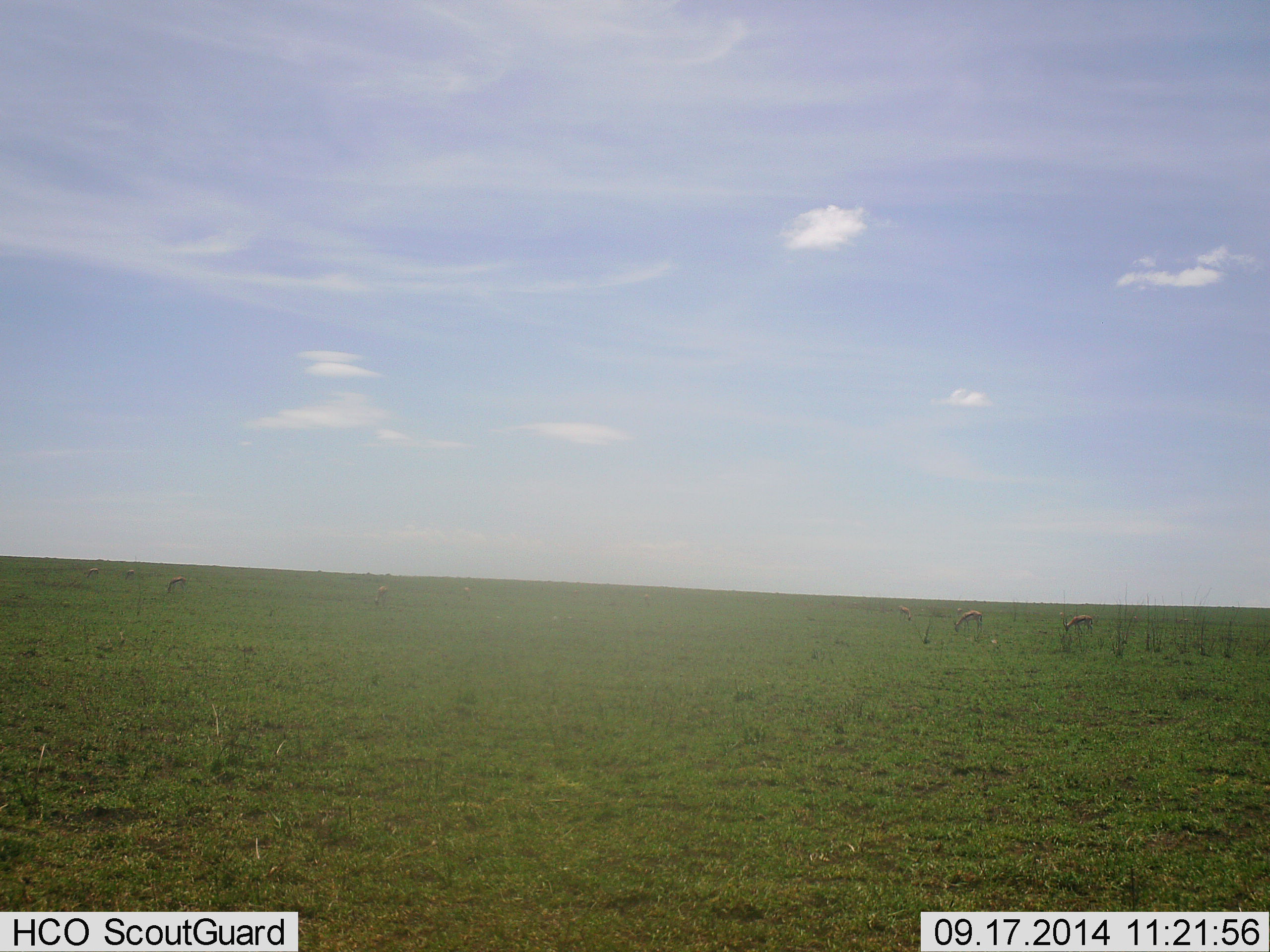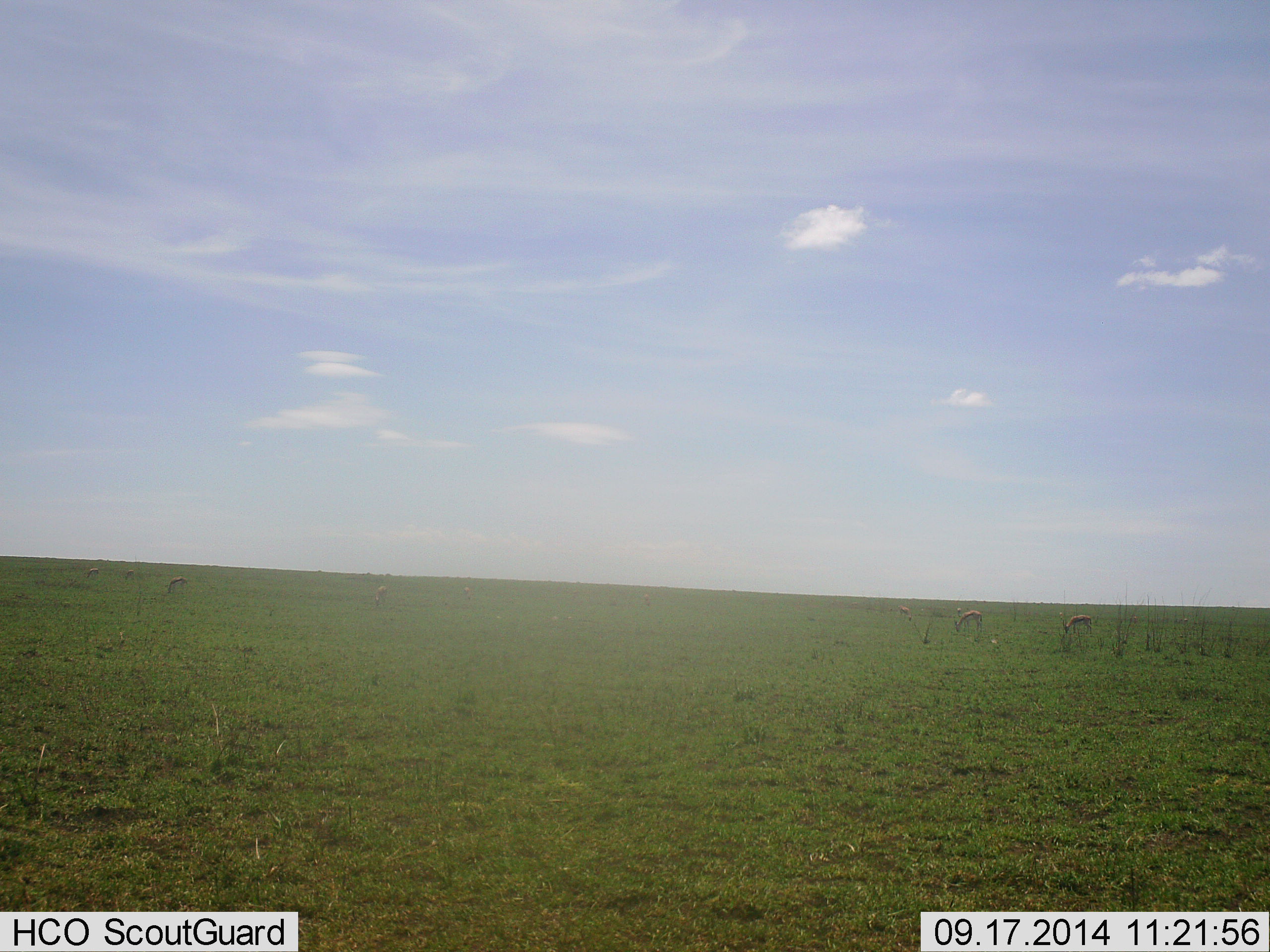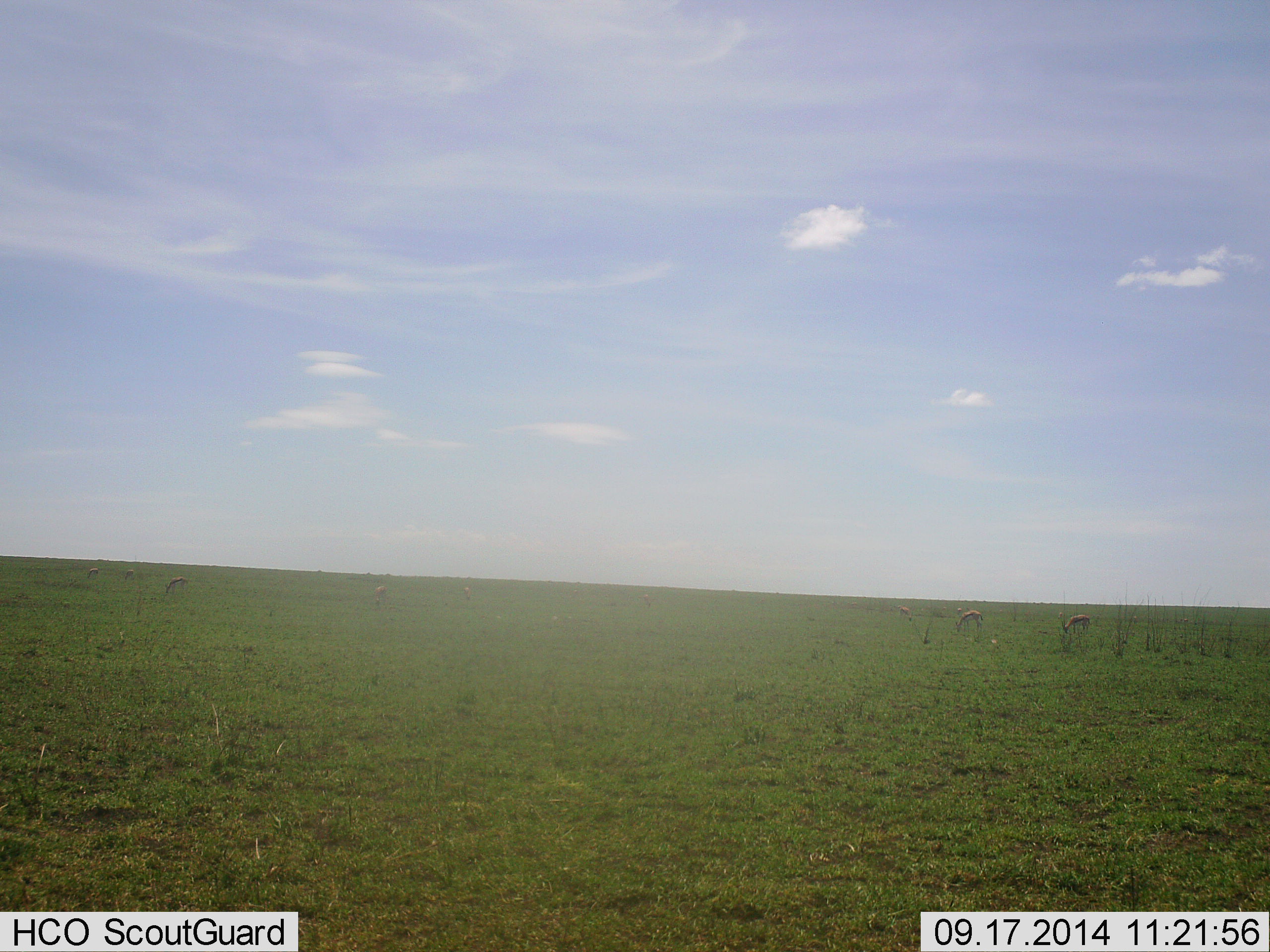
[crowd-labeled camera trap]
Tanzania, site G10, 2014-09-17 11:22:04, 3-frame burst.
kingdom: Animalia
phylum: Chordata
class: Mammalia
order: Artiodactyla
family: Bovidae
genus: Eudorcas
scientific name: Eudorcas thomsonii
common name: thomson's gazelle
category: gazellethomsons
Gazellethomsons (thomson's gazelle) (Eudorcas thomsonii), count 5. Behavior (volunteer vote fractions): standing 20%, resting 0%, moving 0%, interacting 0%. Young present (vote fraction): 0%. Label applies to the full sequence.